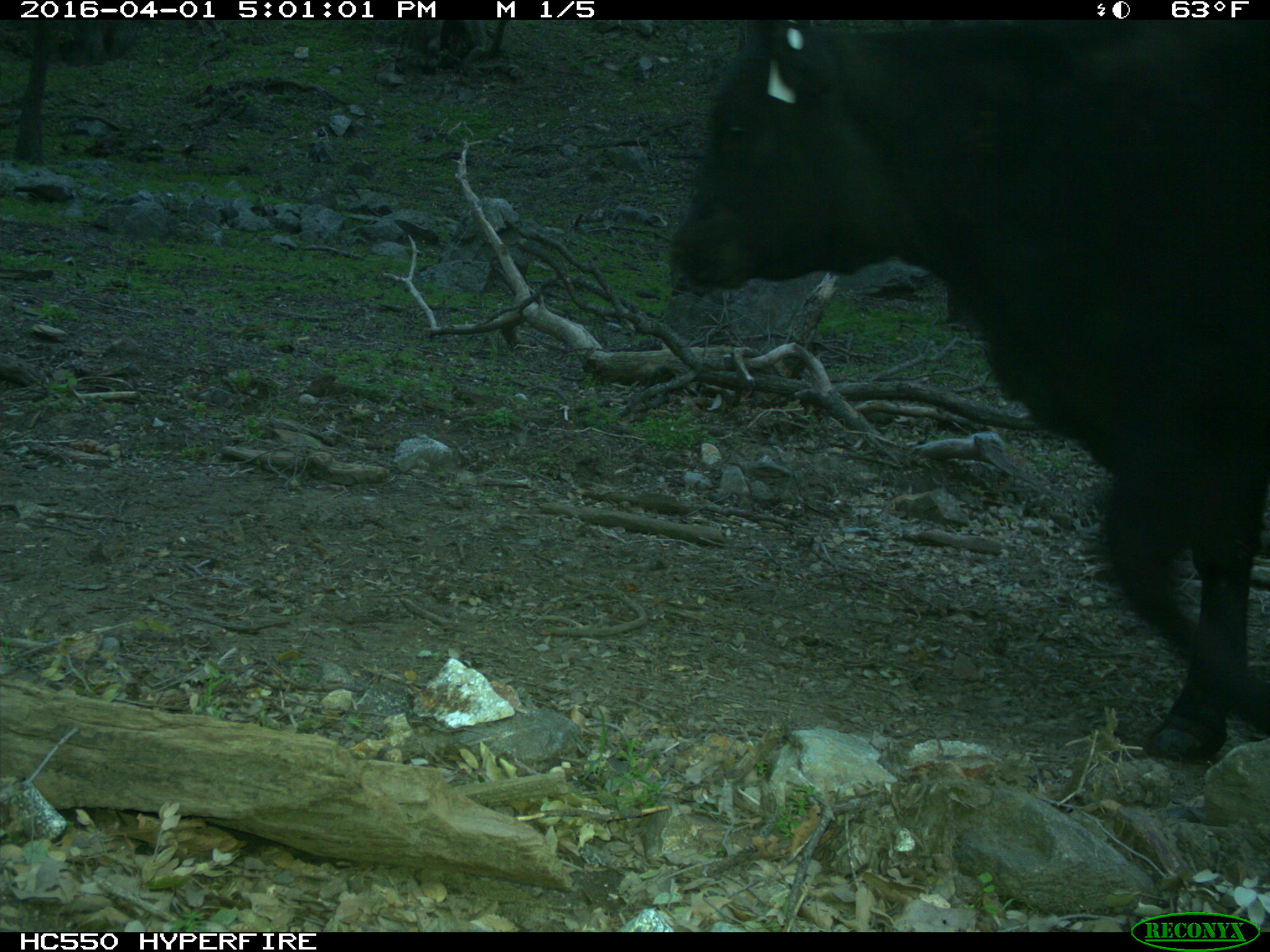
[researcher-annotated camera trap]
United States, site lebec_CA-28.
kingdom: Animalia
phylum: Chordata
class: Mammalia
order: Artiodactyla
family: Bovidae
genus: Bos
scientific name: Bos taurus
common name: domestic cow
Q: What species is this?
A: Bos taurus (domestic cow).